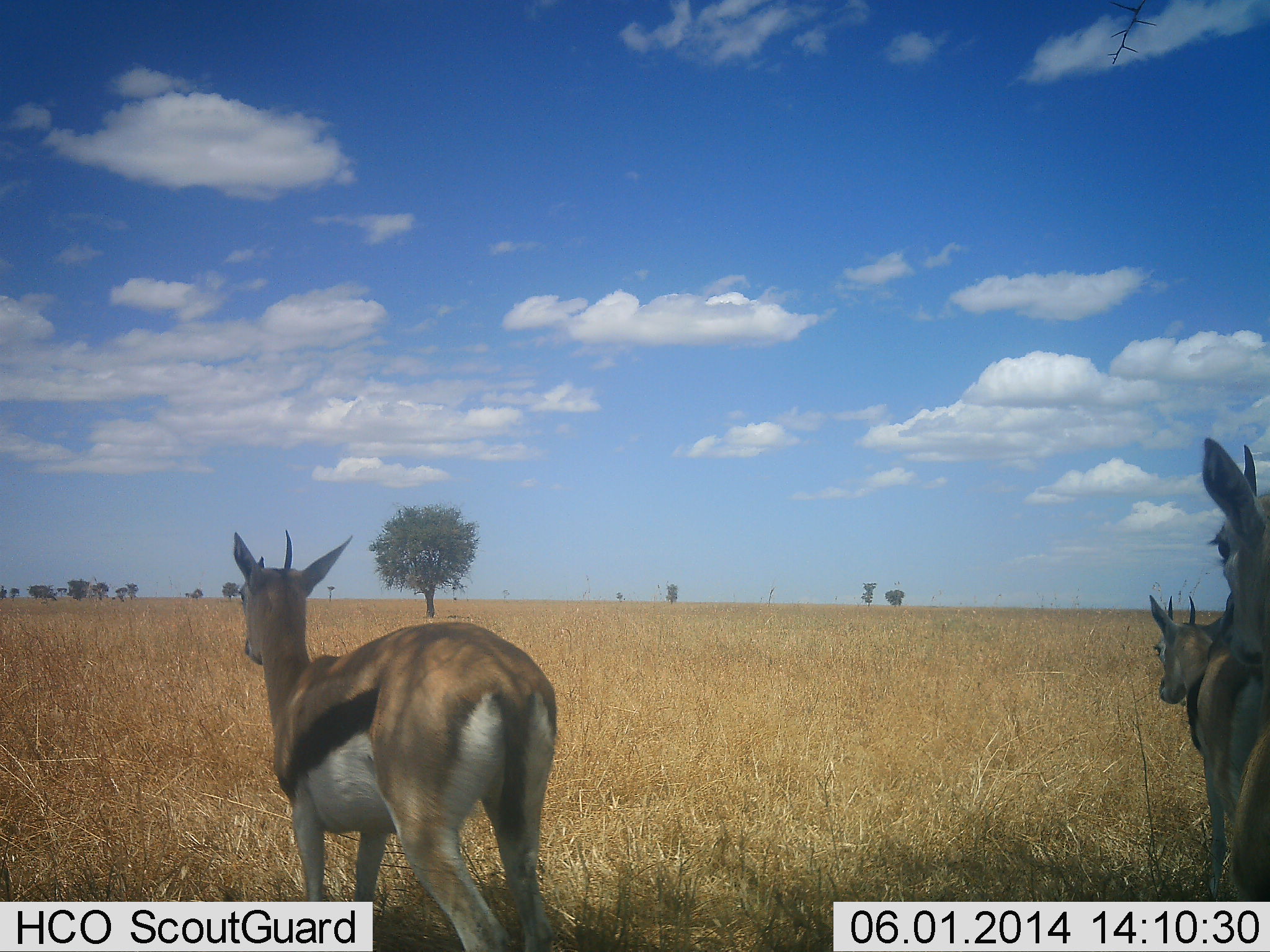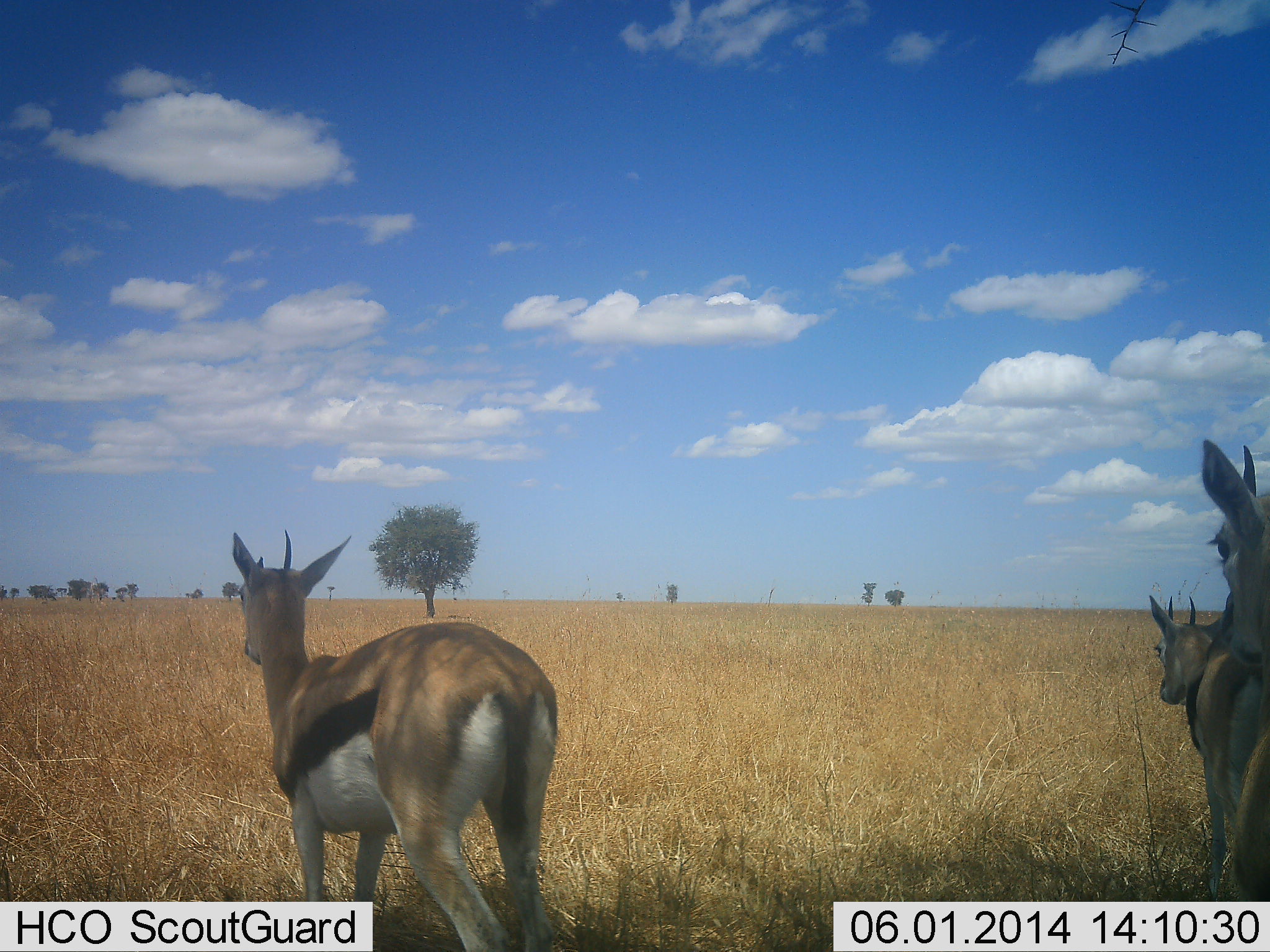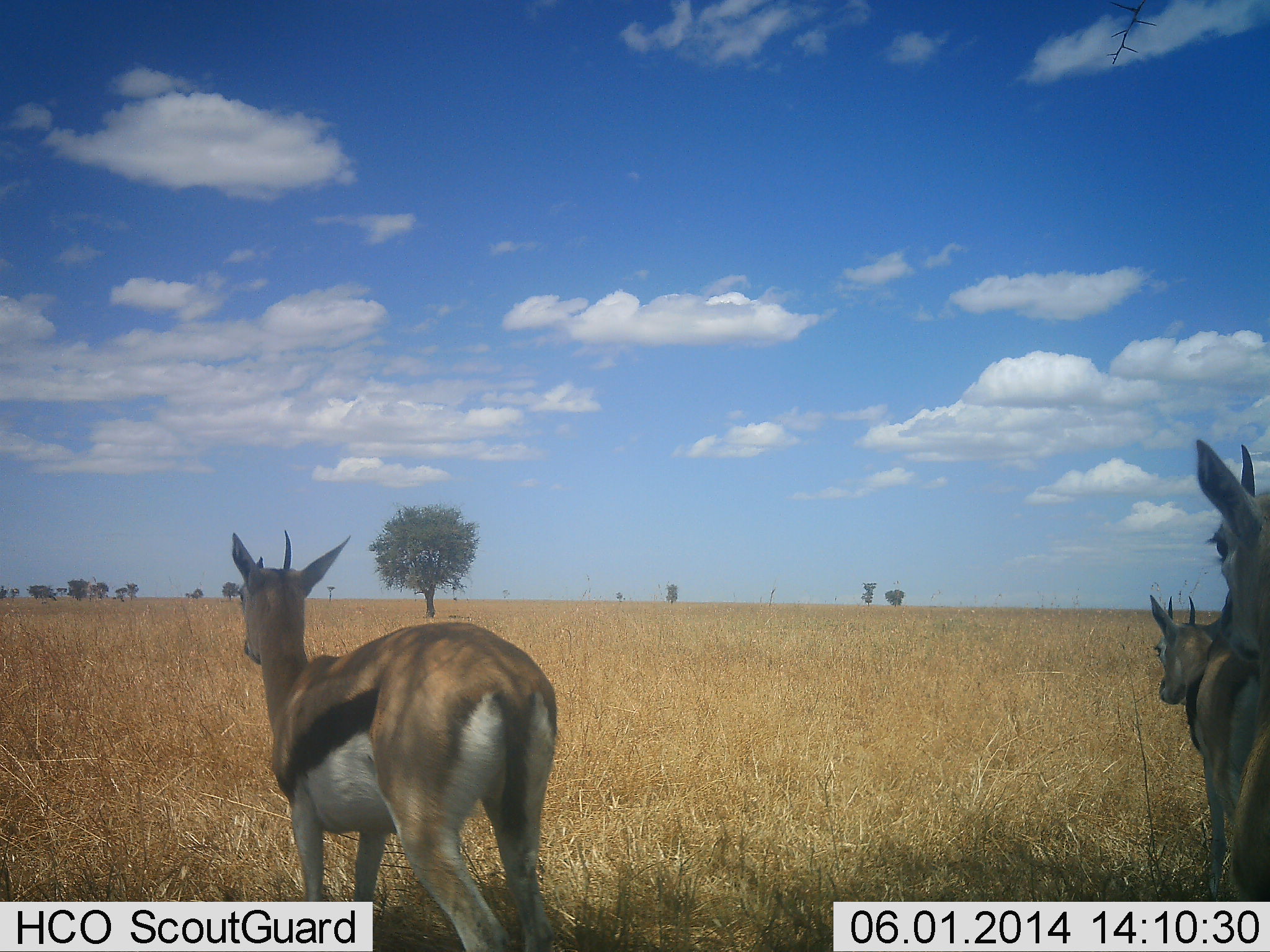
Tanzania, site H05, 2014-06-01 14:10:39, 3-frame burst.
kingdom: Animalia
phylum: Chordata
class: Mammalia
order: Artiodactyla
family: Bovidae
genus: Eudorcas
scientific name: Eudorcas thomsonii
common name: thomson's gazelle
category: gazellethomsons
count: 3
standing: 100%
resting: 0%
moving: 0%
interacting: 0%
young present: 0%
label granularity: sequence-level